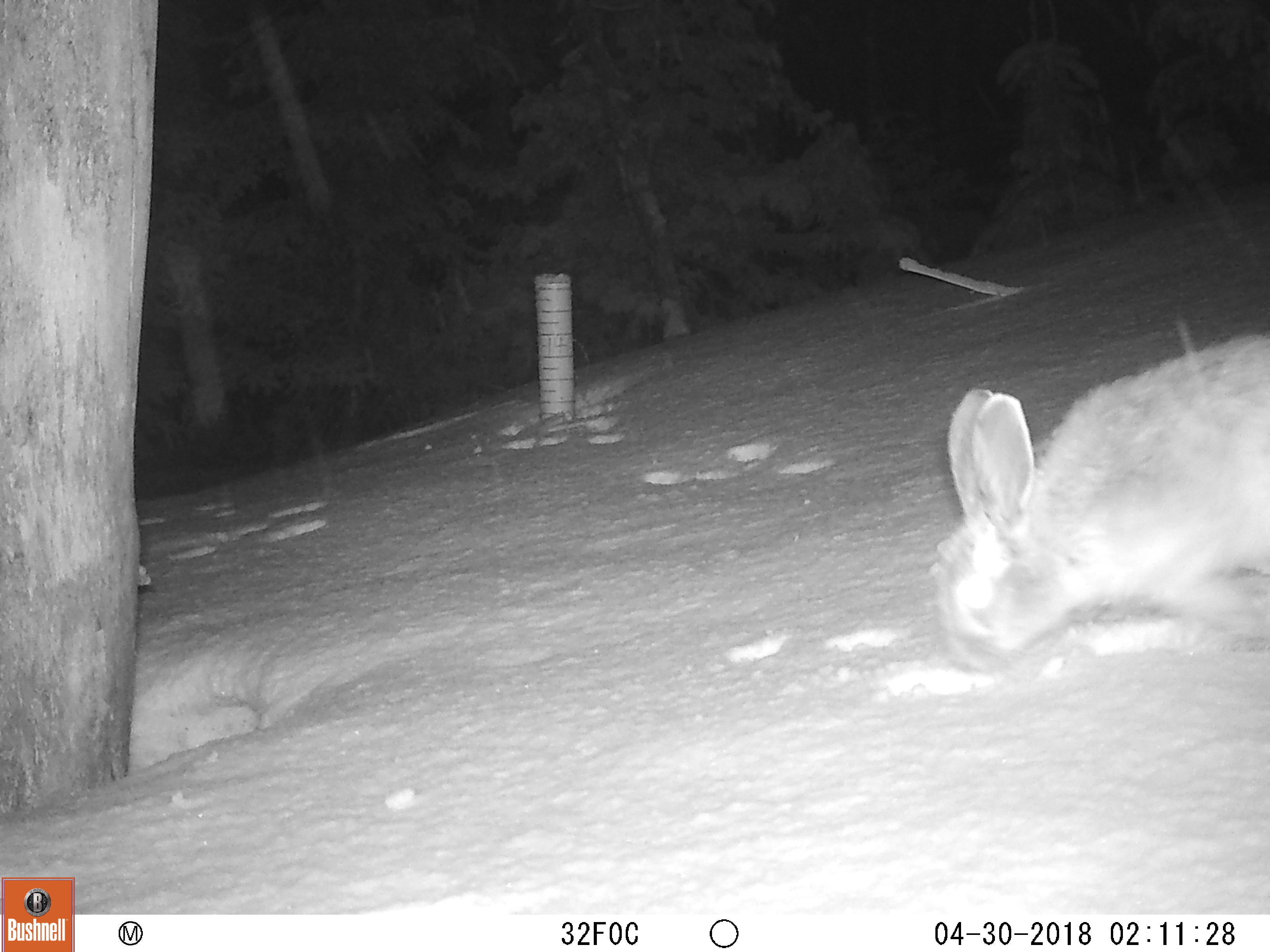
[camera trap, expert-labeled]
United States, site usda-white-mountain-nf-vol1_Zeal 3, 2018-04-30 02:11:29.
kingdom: Animalia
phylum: Chordata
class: Mammalia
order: Lagomorpha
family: Leporidae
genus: Lepus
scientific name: Lepus americanus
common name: snowshoe hare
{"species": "snowshoe hare (Lepus americanus)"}